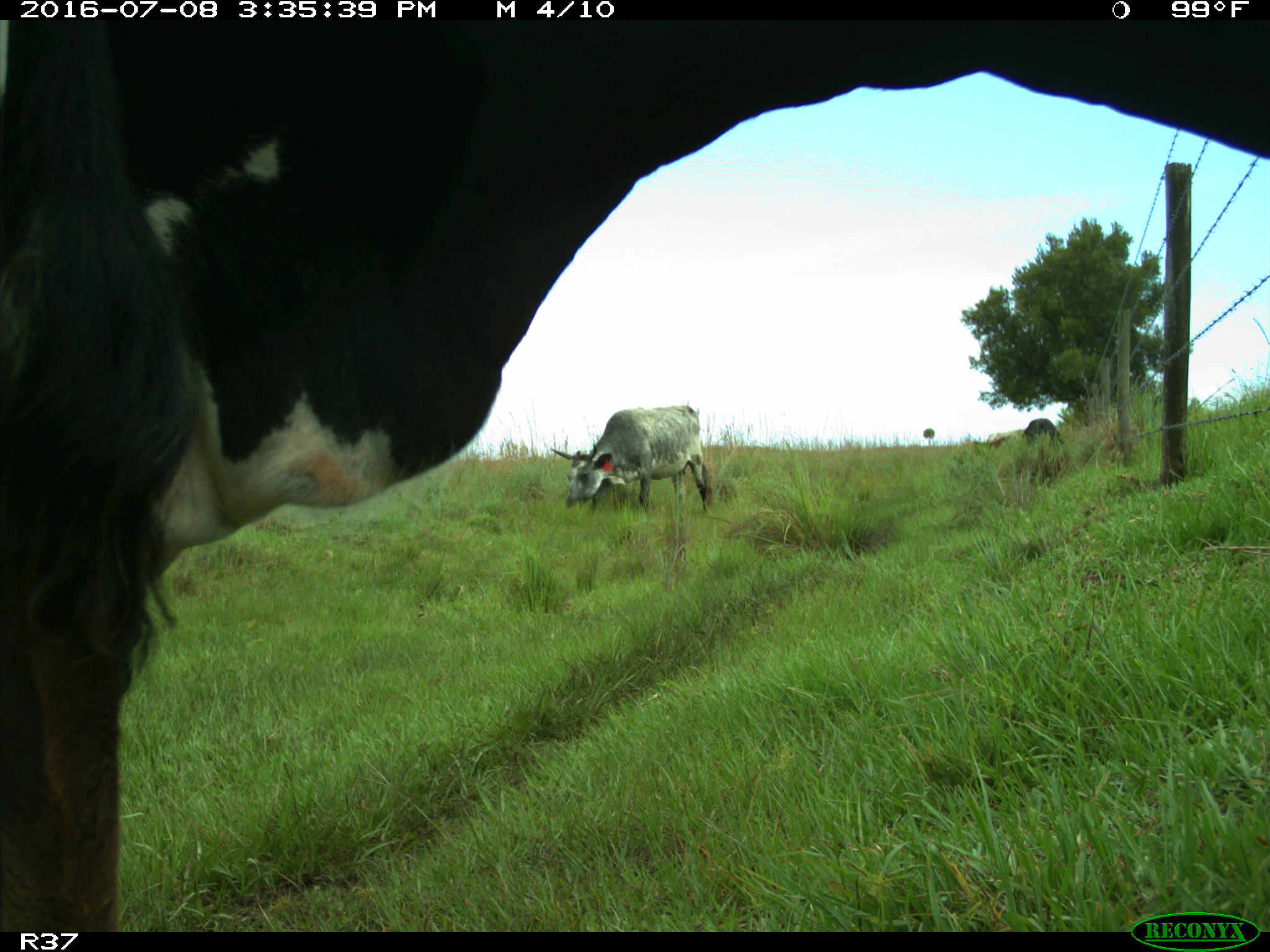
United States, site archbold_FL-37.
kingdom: Animalia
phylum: Chordata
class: Mammalia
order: Artiodactyla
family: Bovidae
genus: Bos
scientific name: Bos taurus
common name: domestic cow